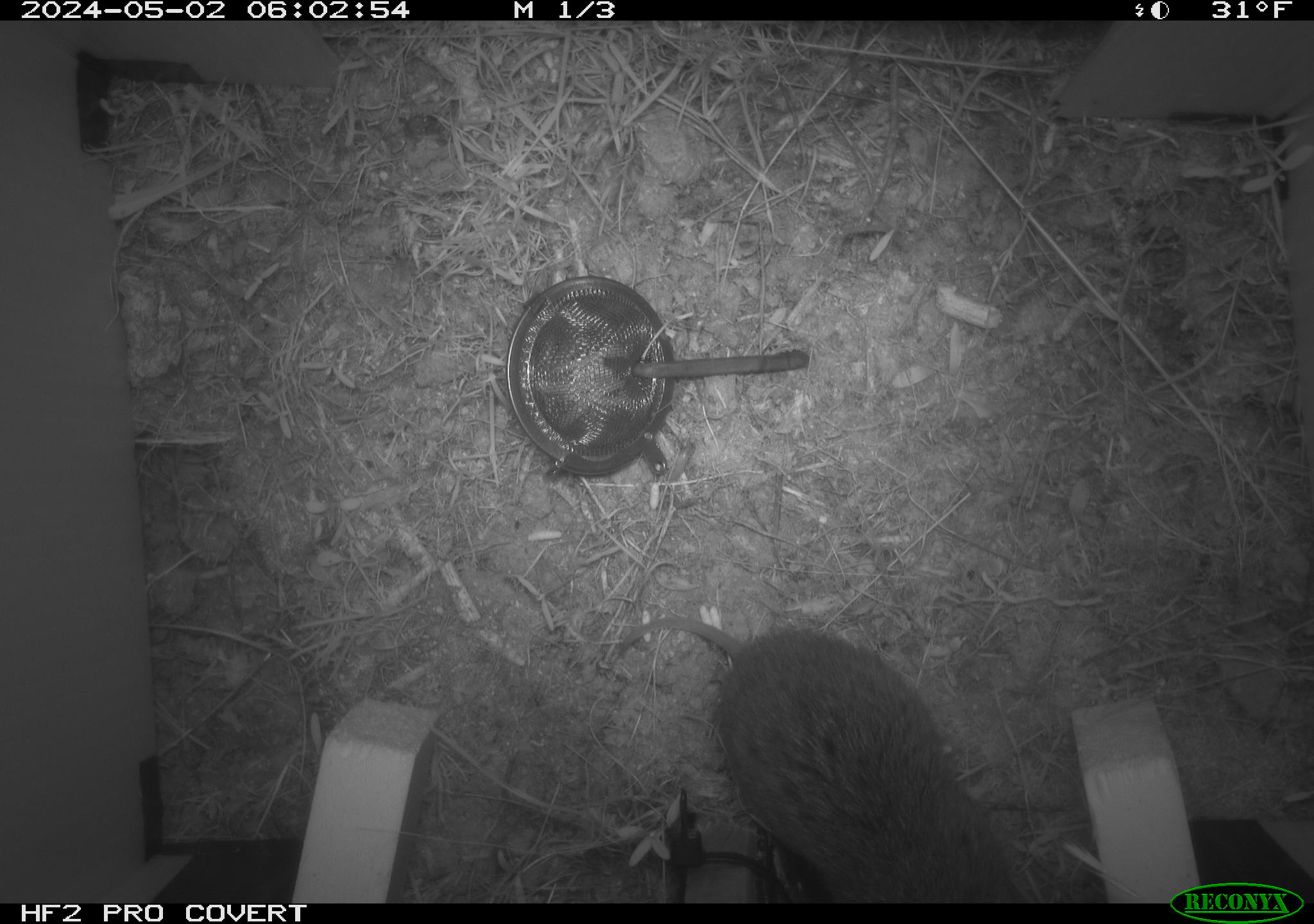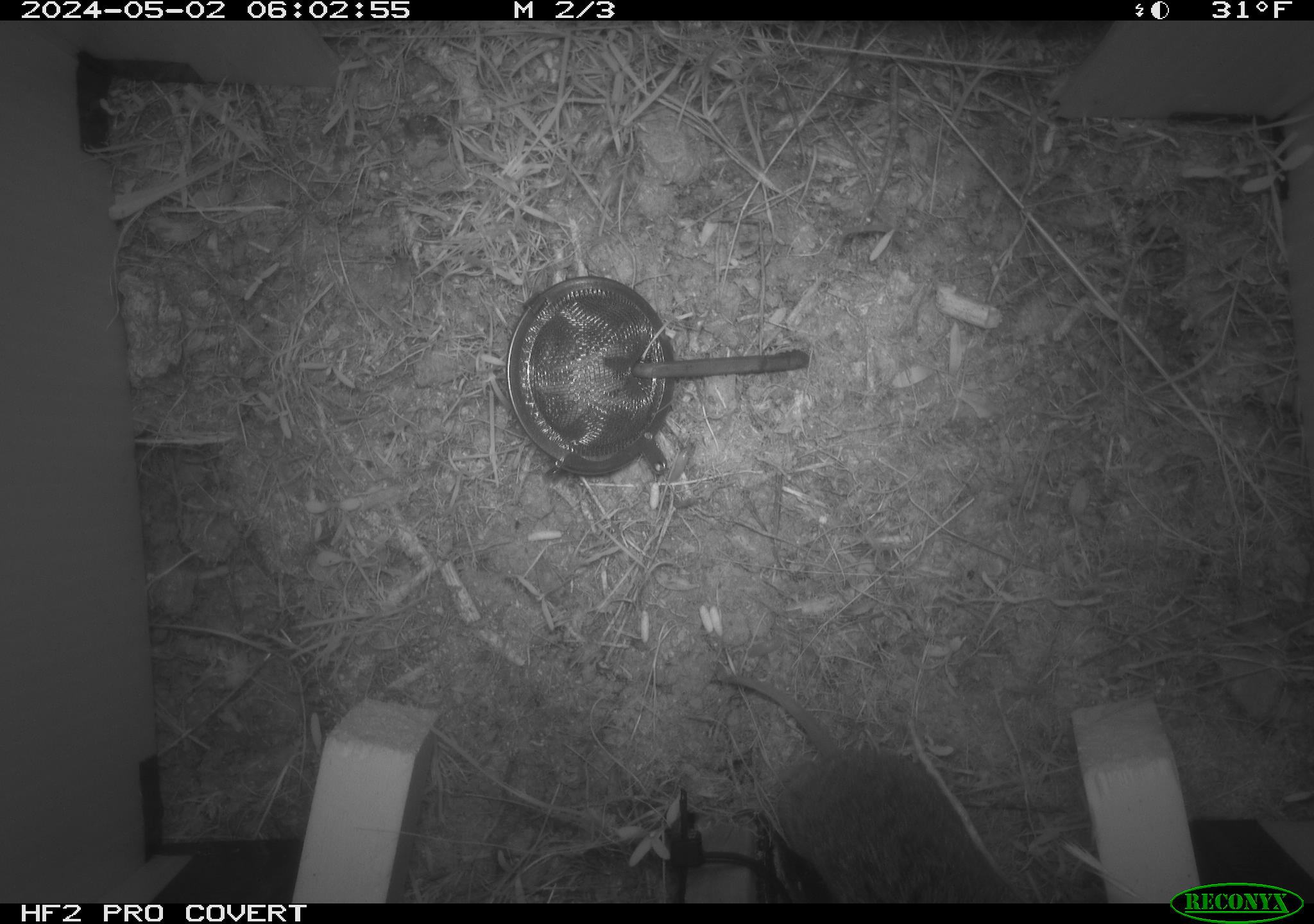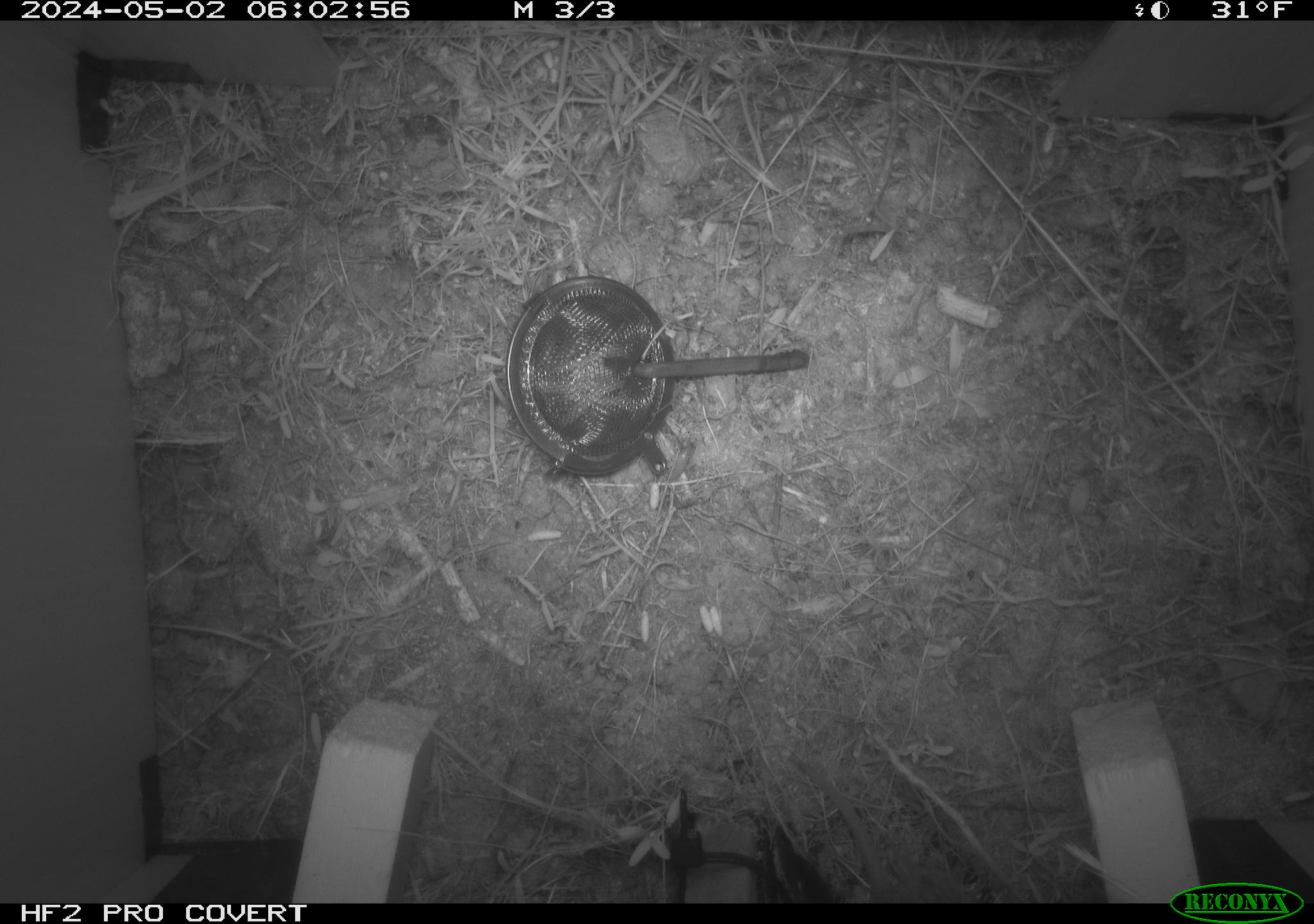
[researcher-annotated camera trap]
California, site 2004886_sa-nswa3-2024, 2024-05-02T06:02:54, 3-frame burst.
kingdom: Animalia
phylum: Chordata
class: Mammalia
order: Rodentia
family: Cricetidae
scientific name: Arvicolinae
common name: voles, lemmings, and muskrats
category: arvicolinae subfamily